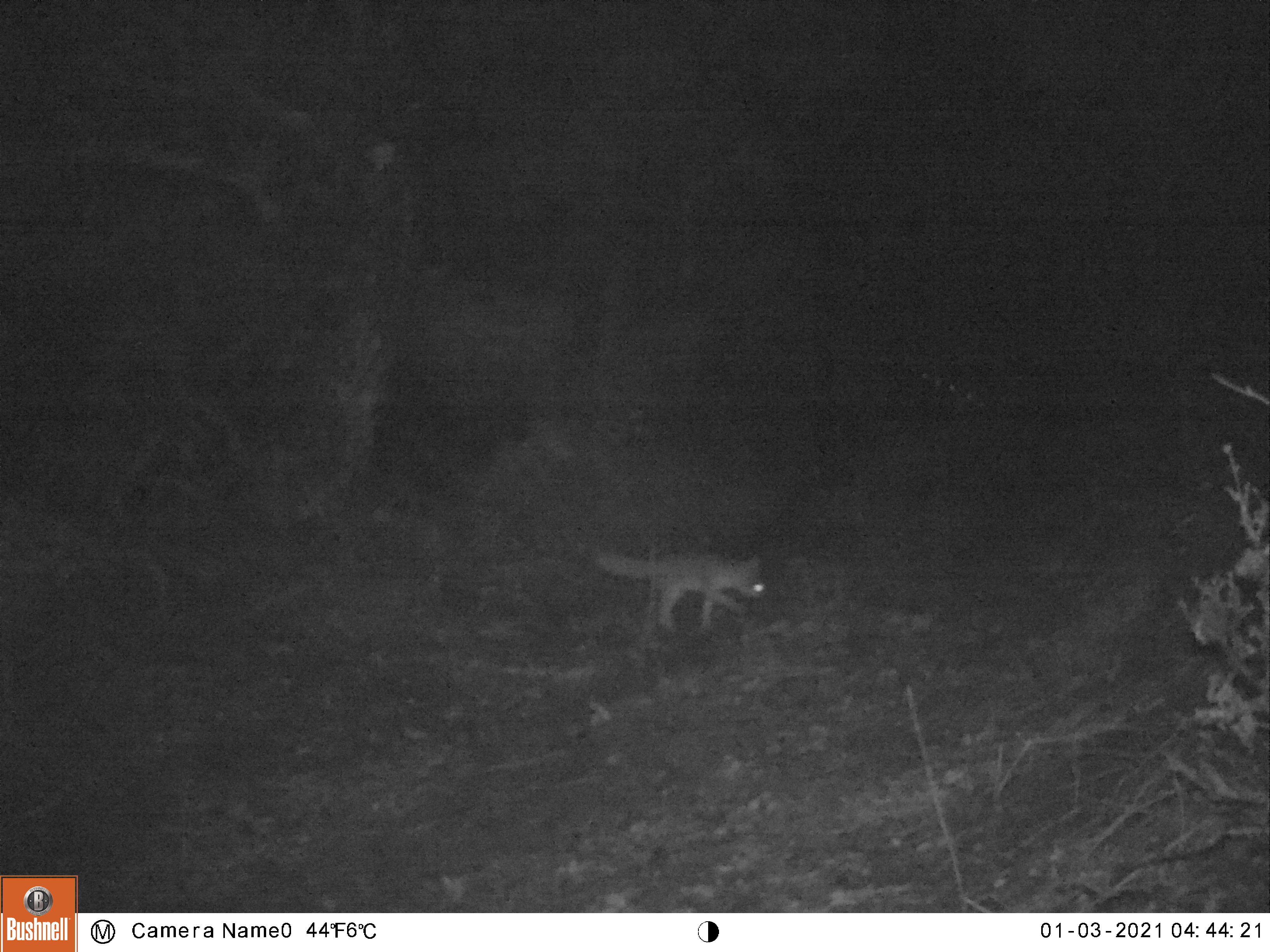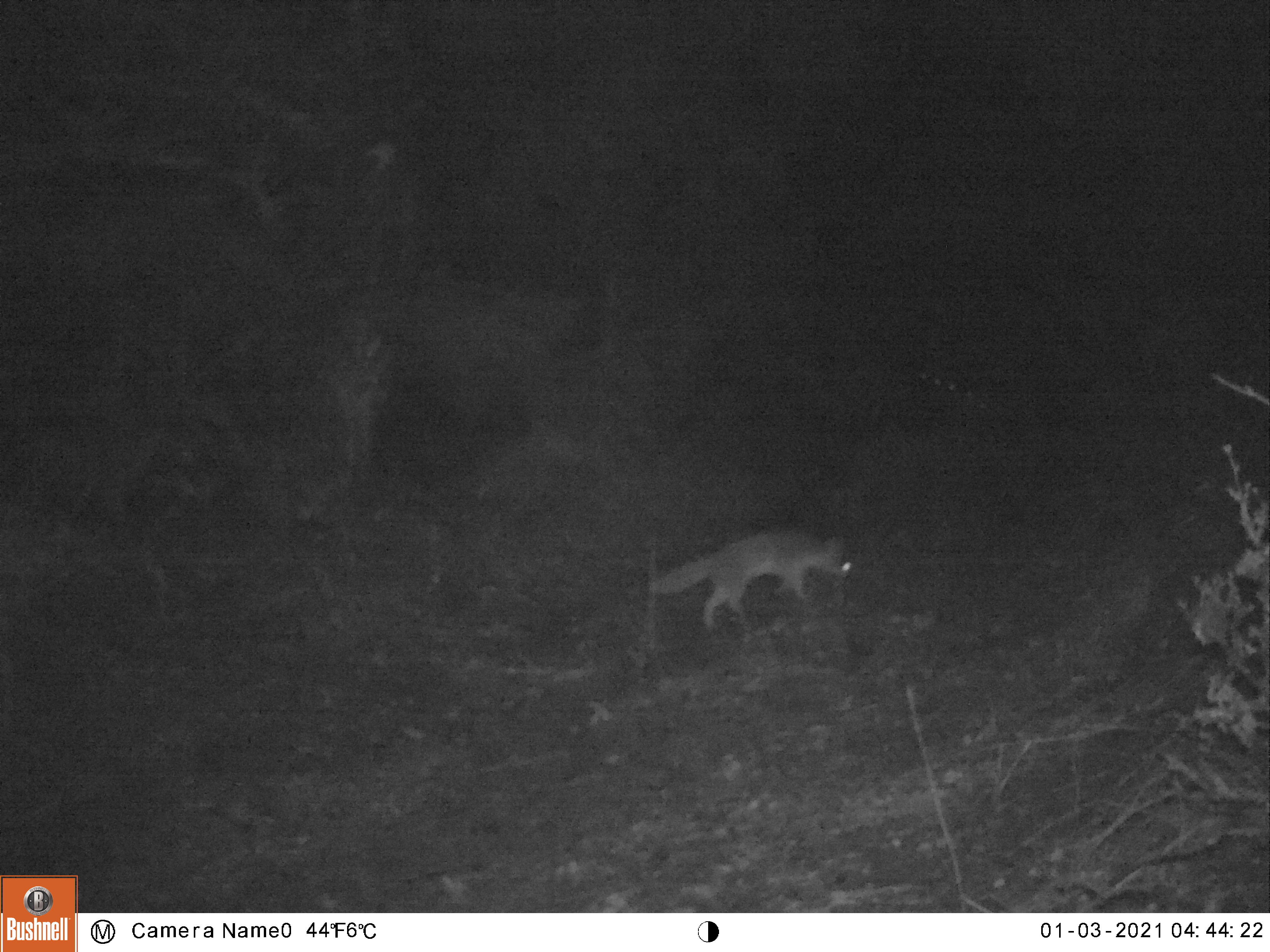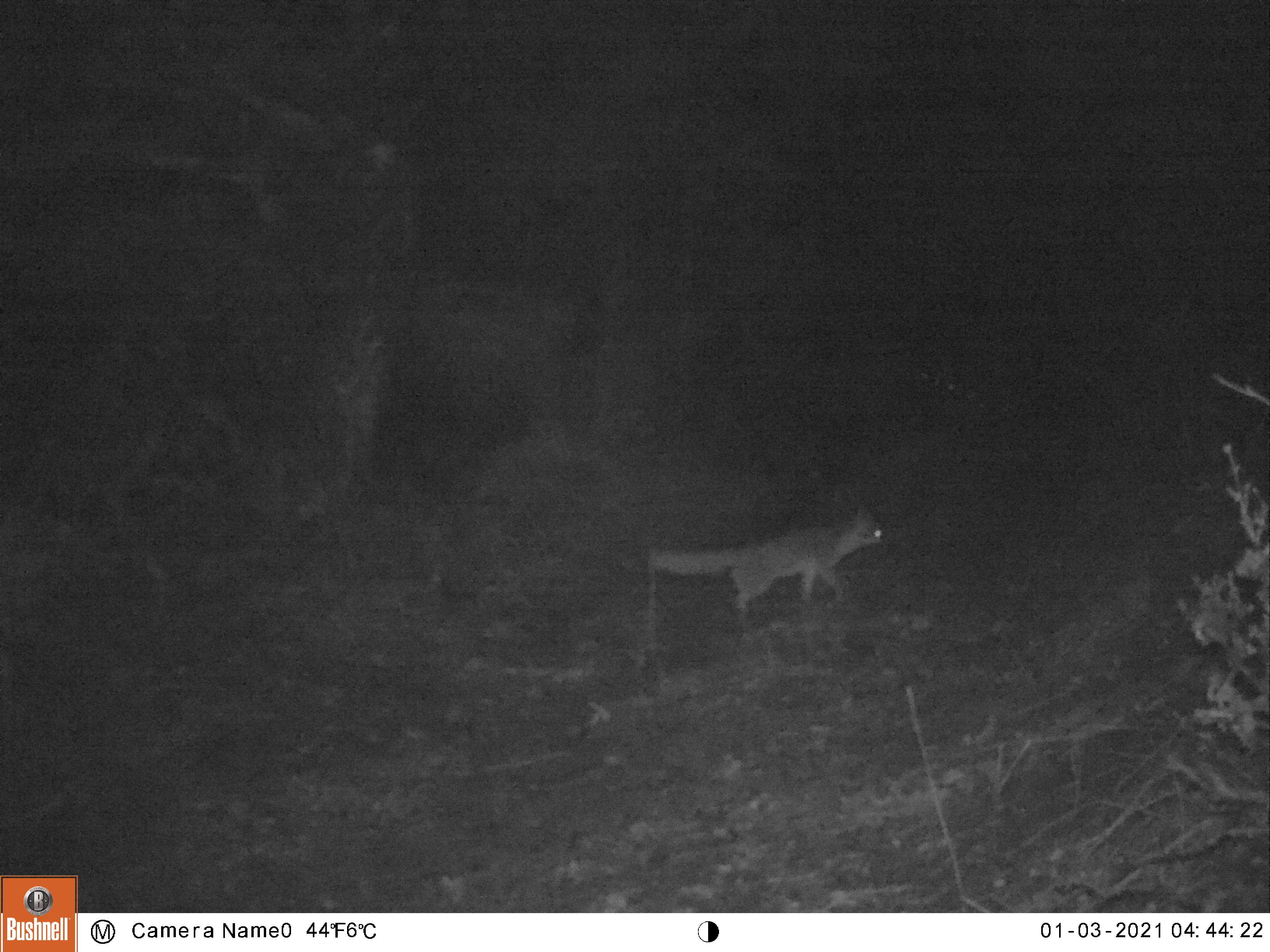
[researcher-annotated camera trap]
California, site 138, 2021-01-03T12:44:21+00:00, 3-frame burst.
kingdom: Animalia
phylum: Chordata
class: Mammalia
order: Carnivora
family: Canidae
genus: Urocyon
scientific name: Urocyon cinereoargenteus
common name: gray fox